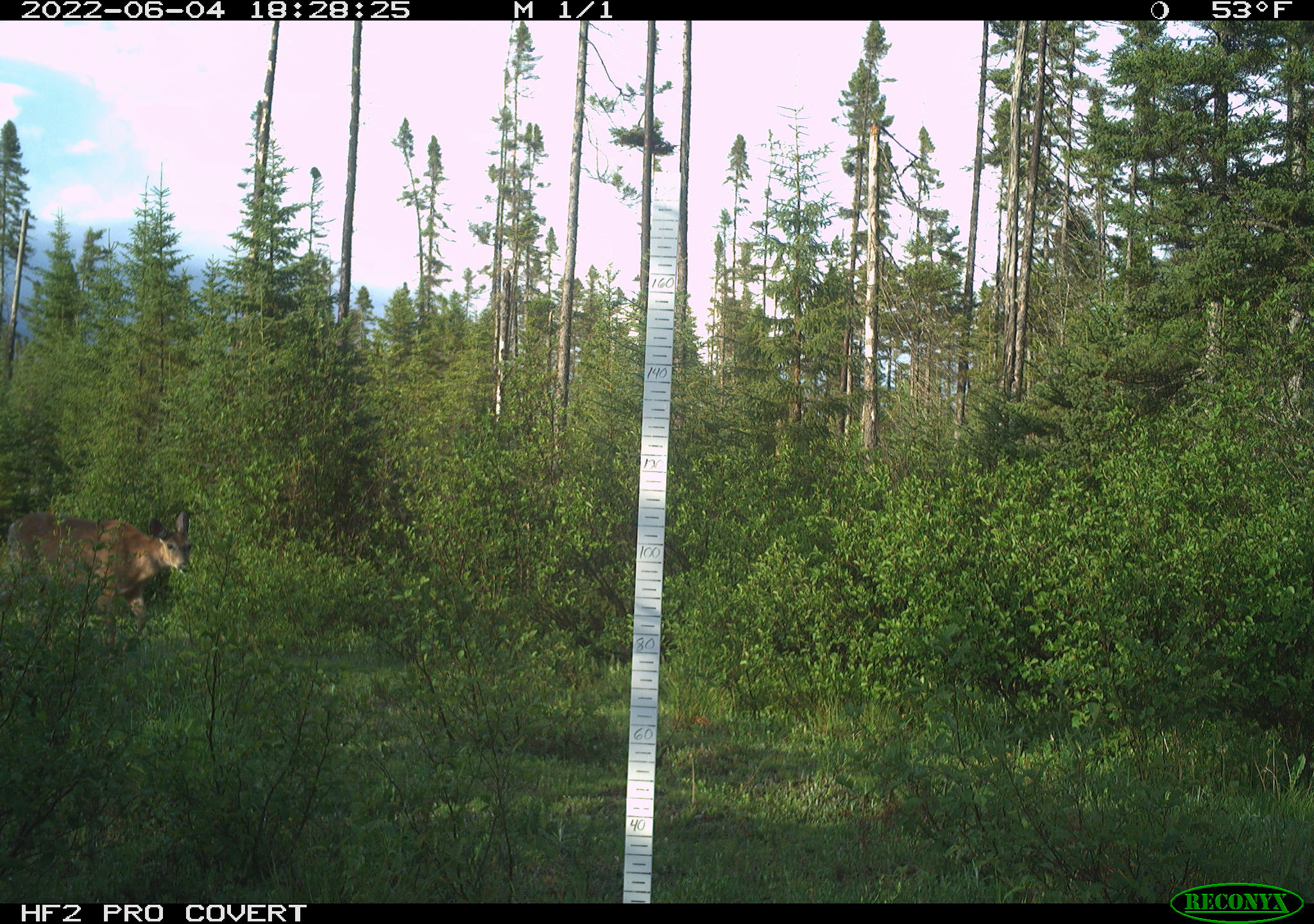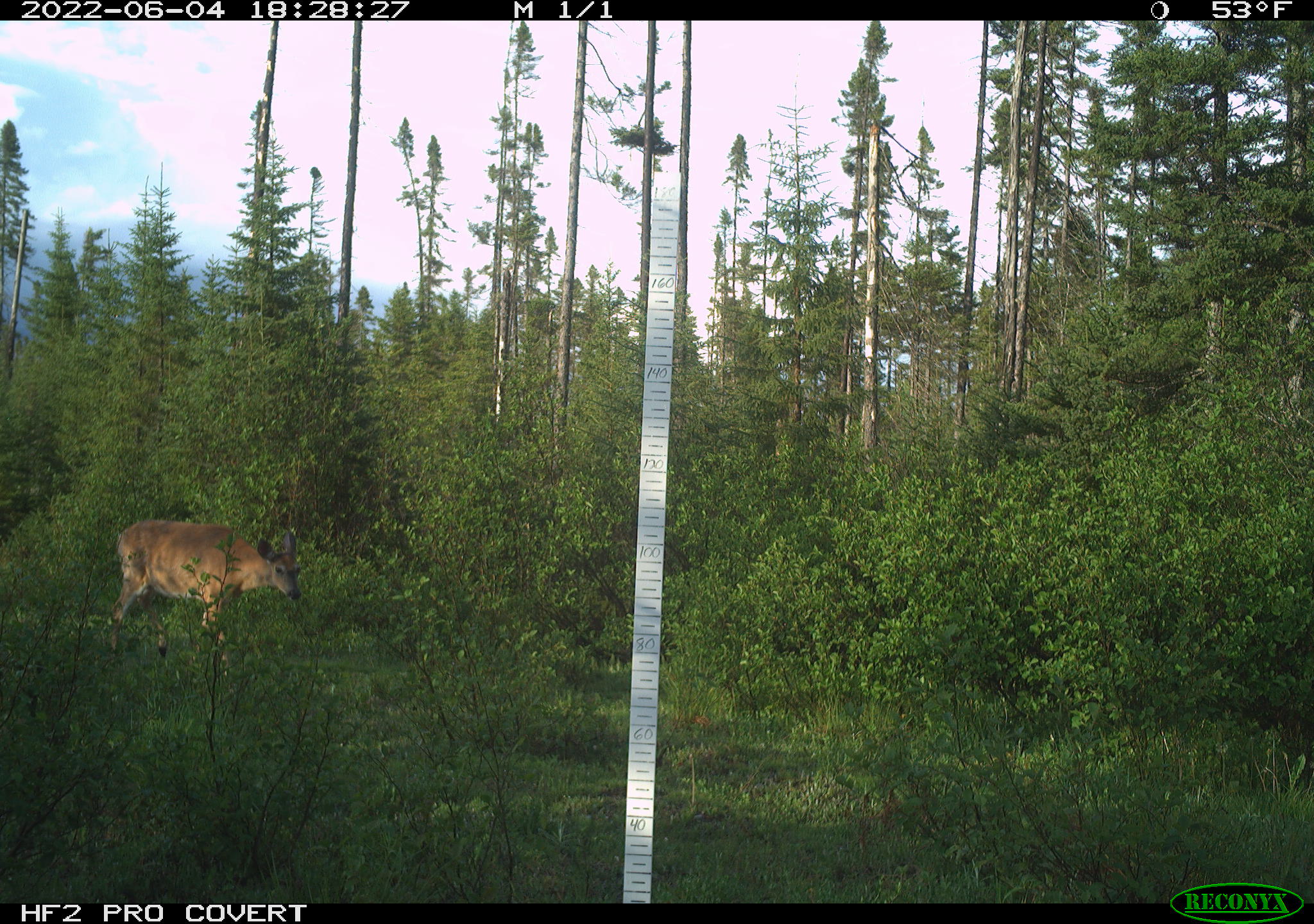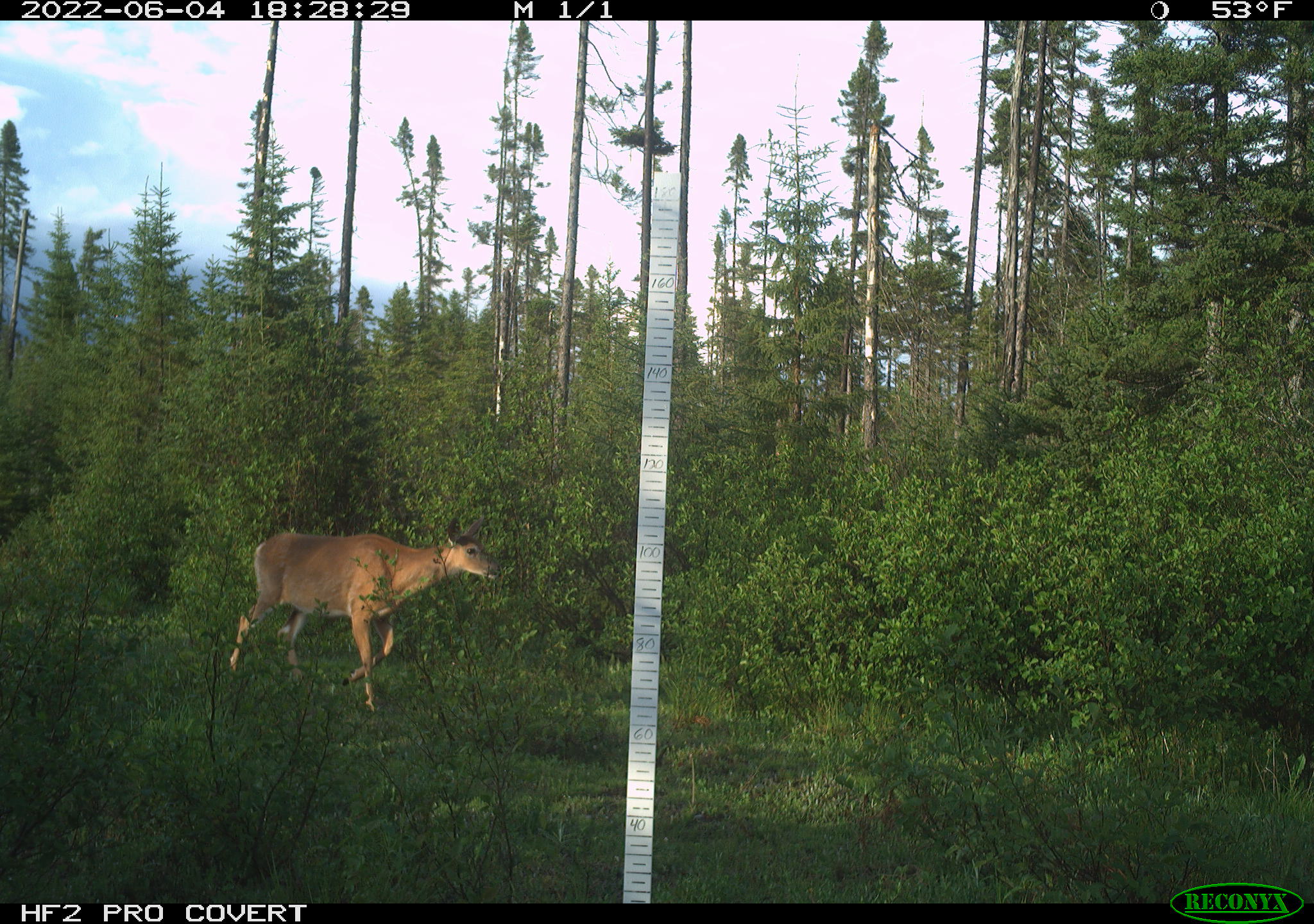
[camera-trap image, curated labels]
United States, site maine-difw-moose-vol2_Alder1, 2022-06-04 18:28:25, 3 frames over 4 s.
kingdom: Animalia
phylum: Chordata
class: Mammalia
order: Artiodactyla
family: Cervidae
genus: Odocoileus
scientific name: Odocoileus virginianus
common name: white-tailed deer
White-tailed deer (Odocoileus virginianus).